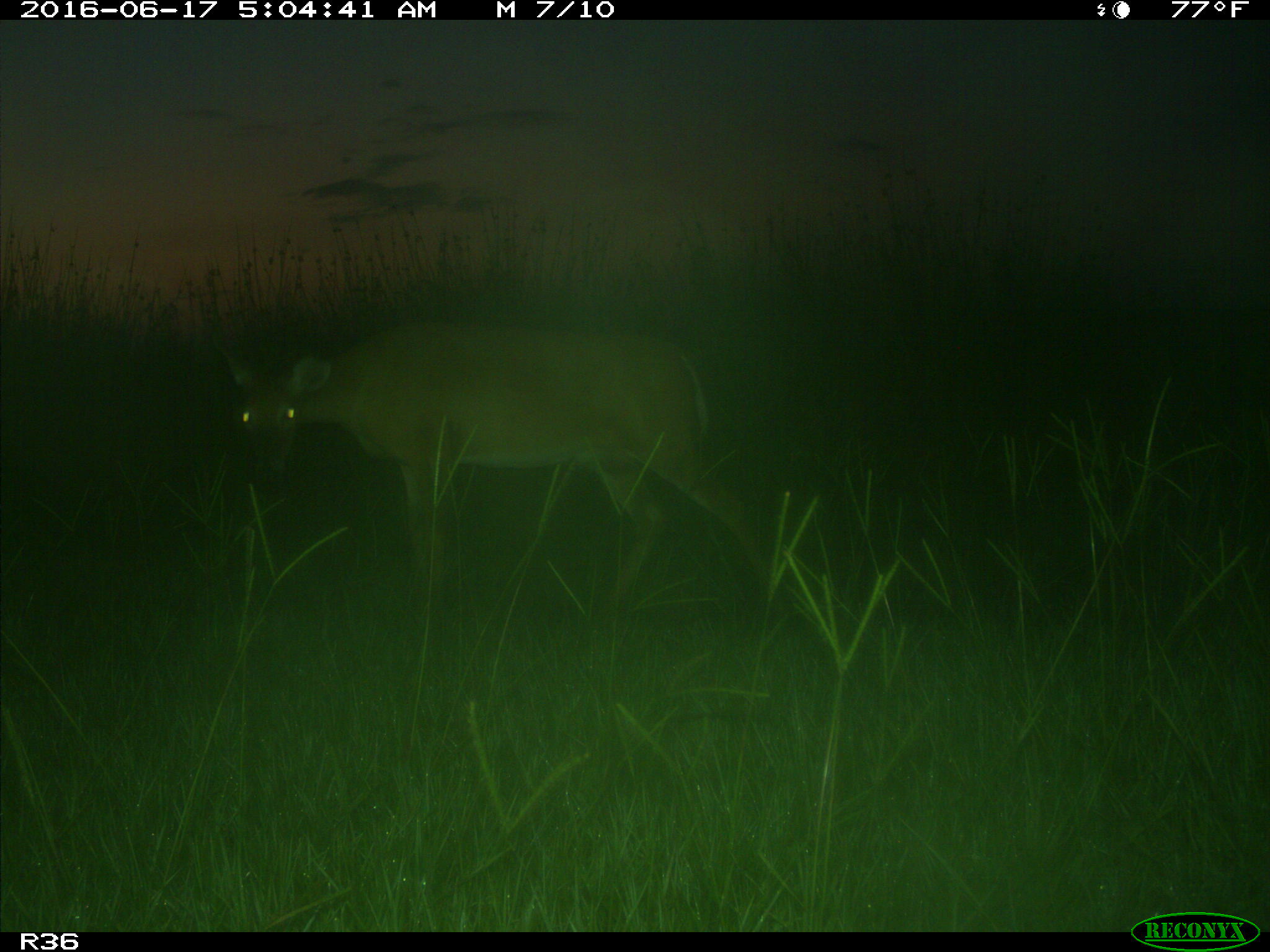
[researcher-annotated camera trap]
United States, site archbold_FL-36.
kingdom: Animalia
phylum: Chordata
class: Mammalia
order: Artiodactyla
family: Cervidae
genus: Odocoileus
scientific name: Odocoileus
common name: deer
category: unidentified deer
Unidentified deer (deer) (Odocoileus).